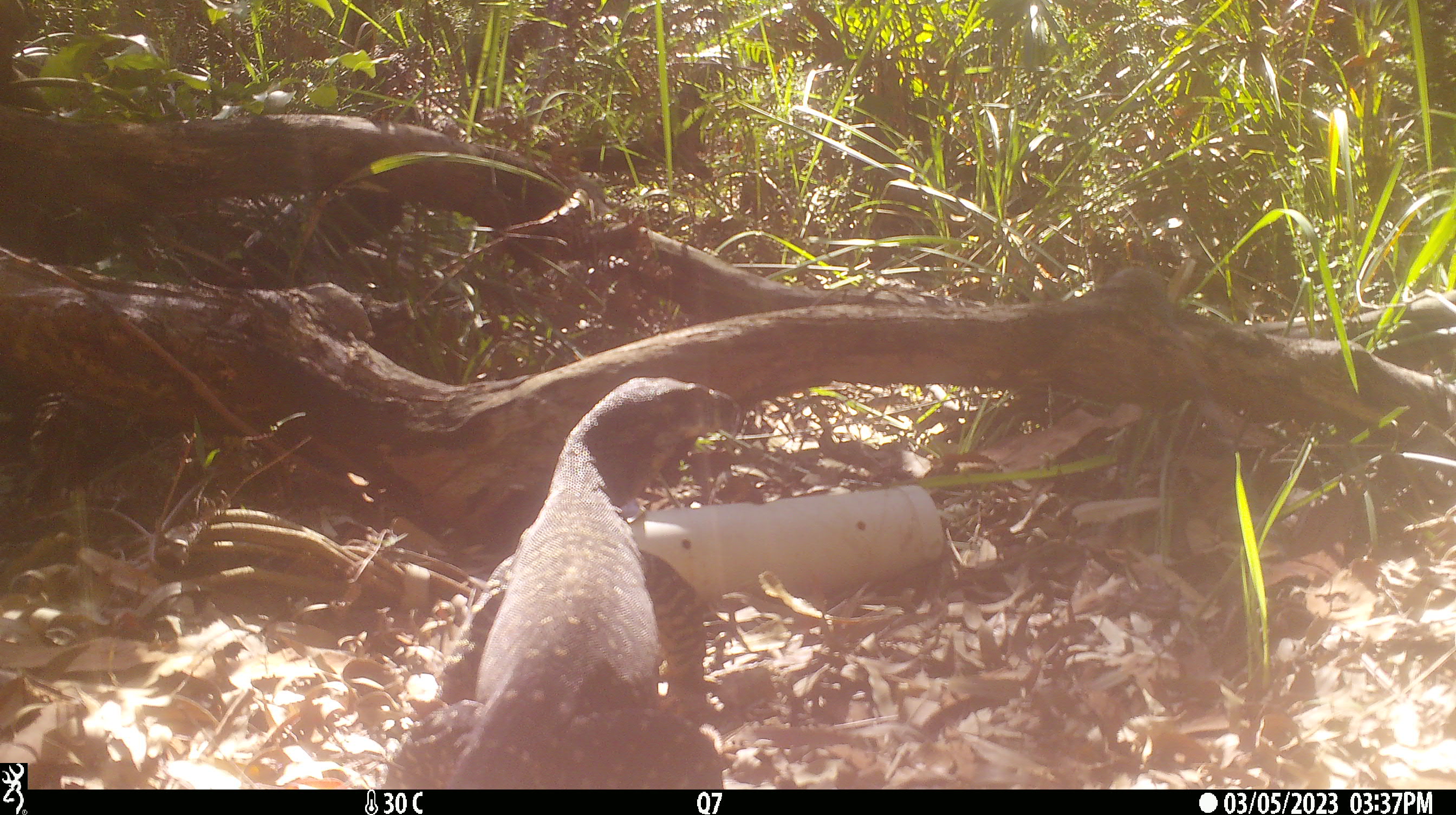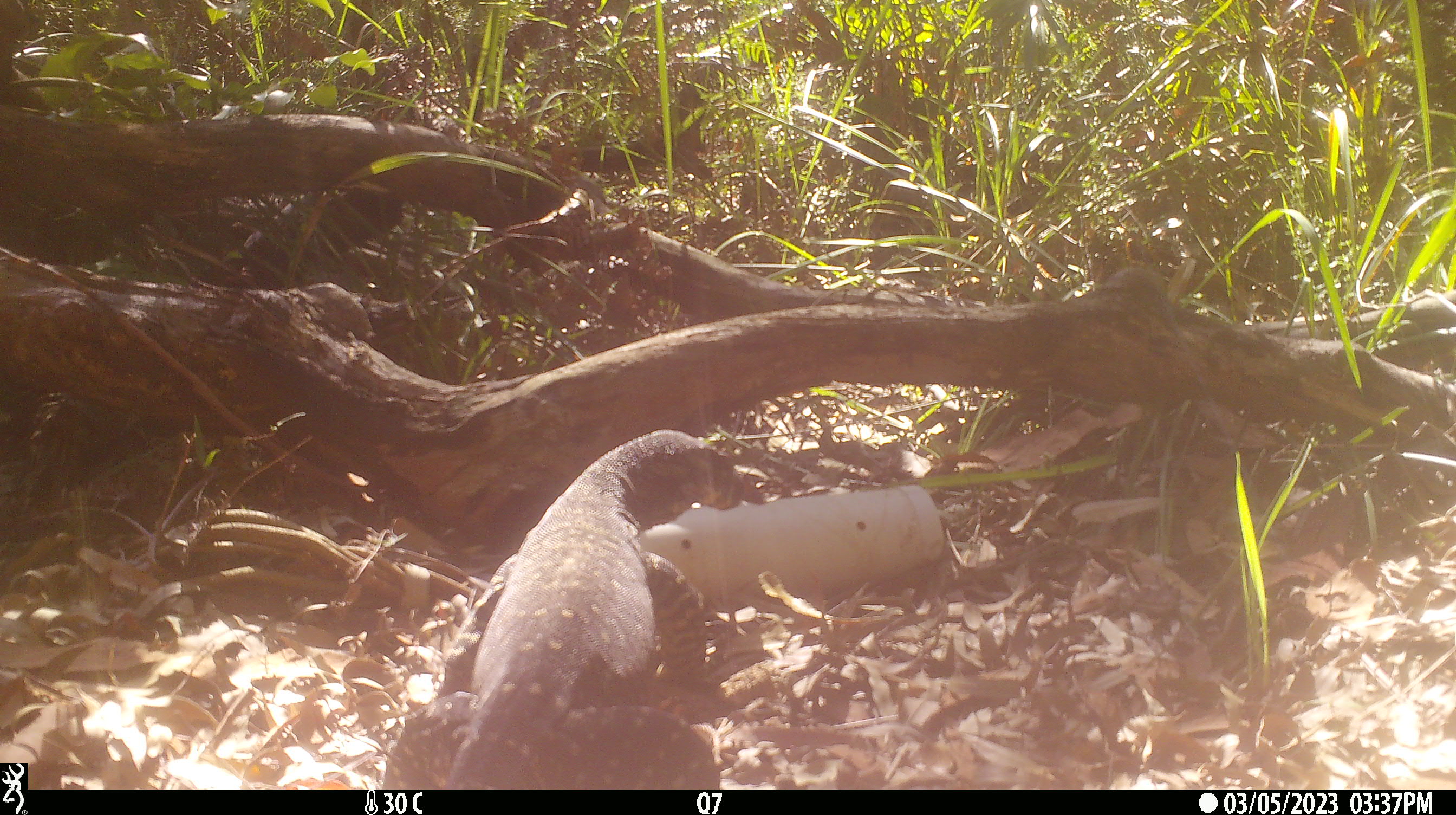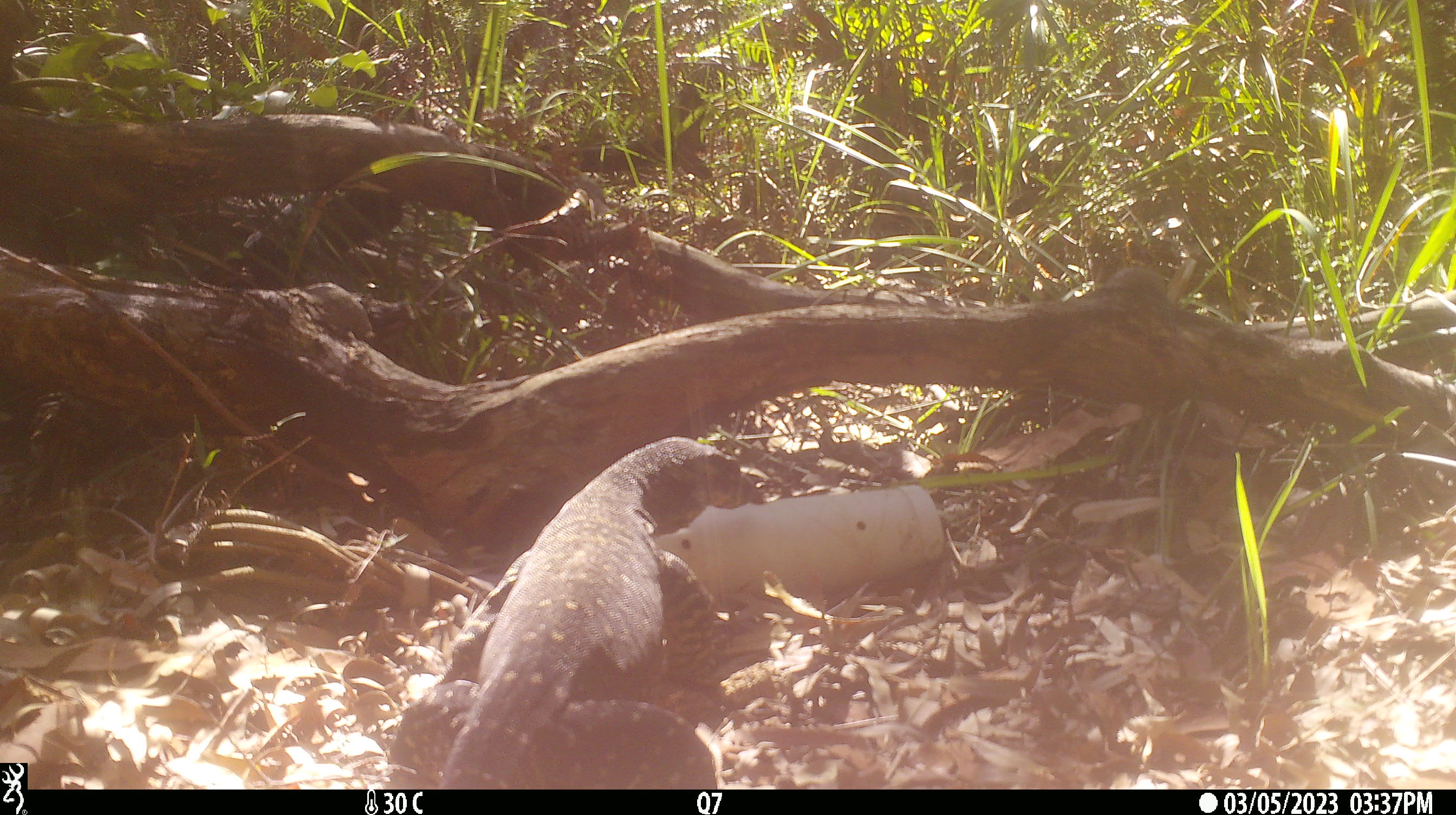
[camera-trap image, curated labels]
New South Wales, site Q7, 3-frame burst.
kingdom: Animalia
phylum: Chordata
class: Reptilia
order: Squamata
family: Varanidae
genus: Varanus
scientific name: Varanus varius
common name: lace monitor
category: goanna